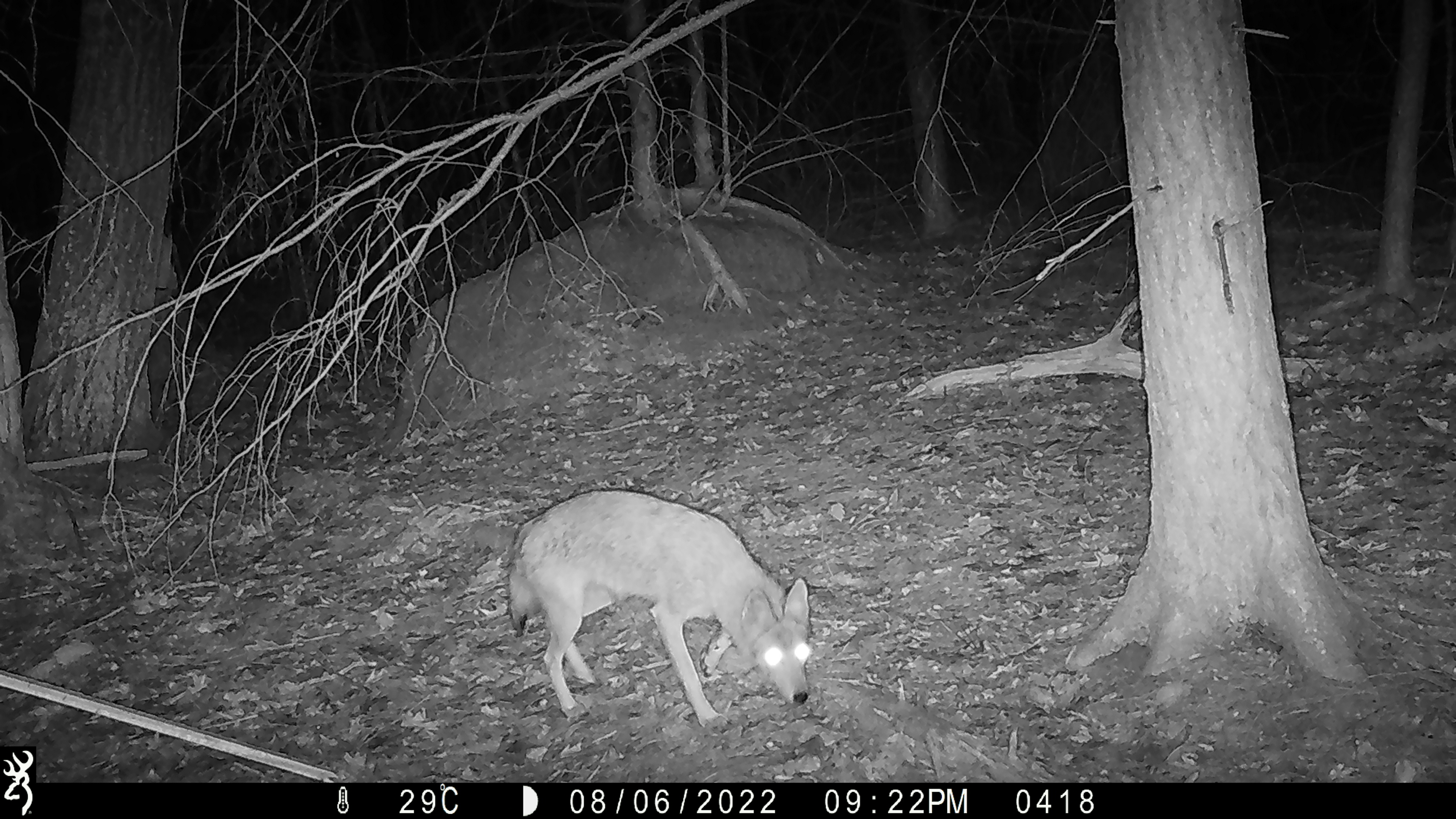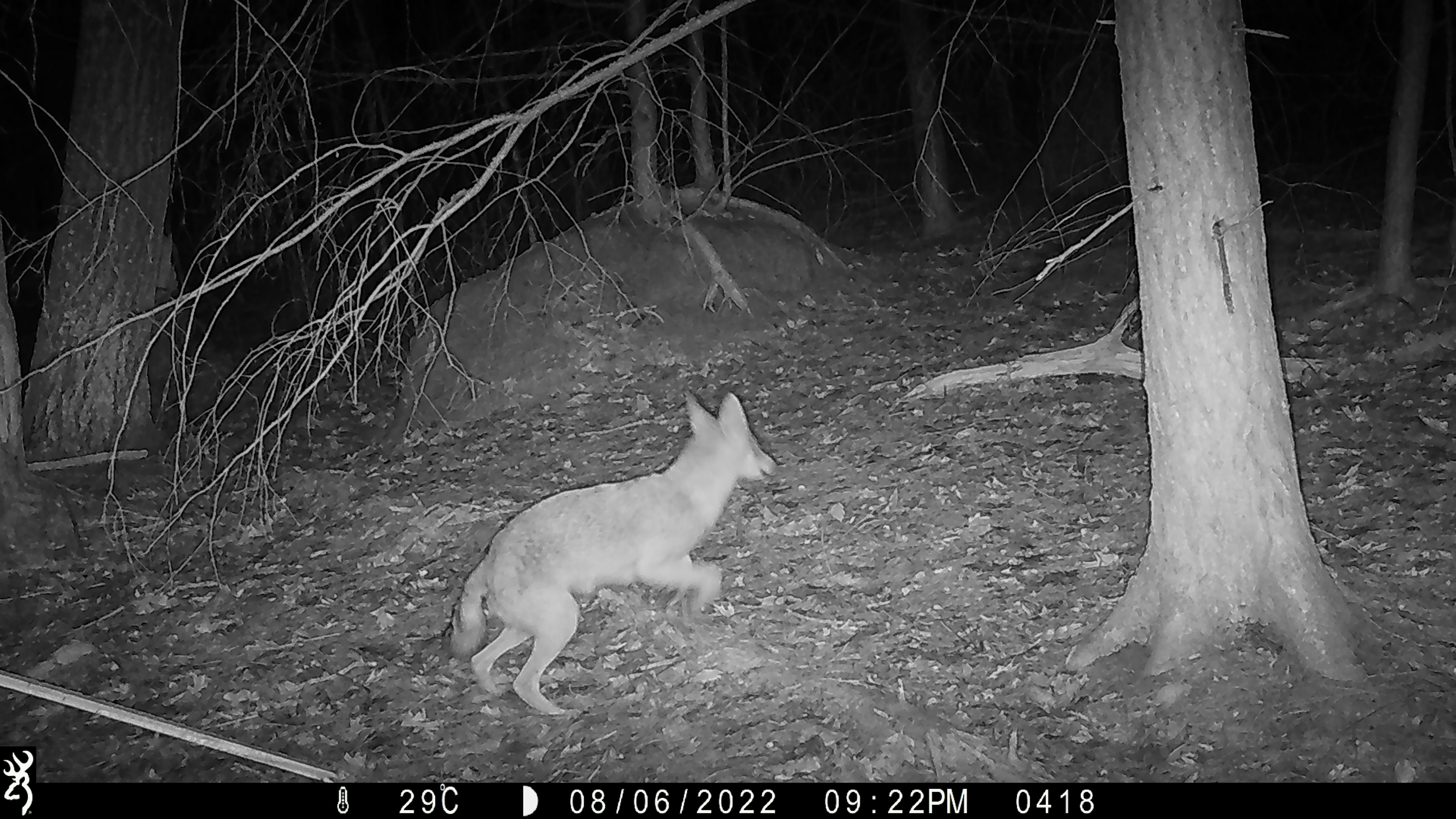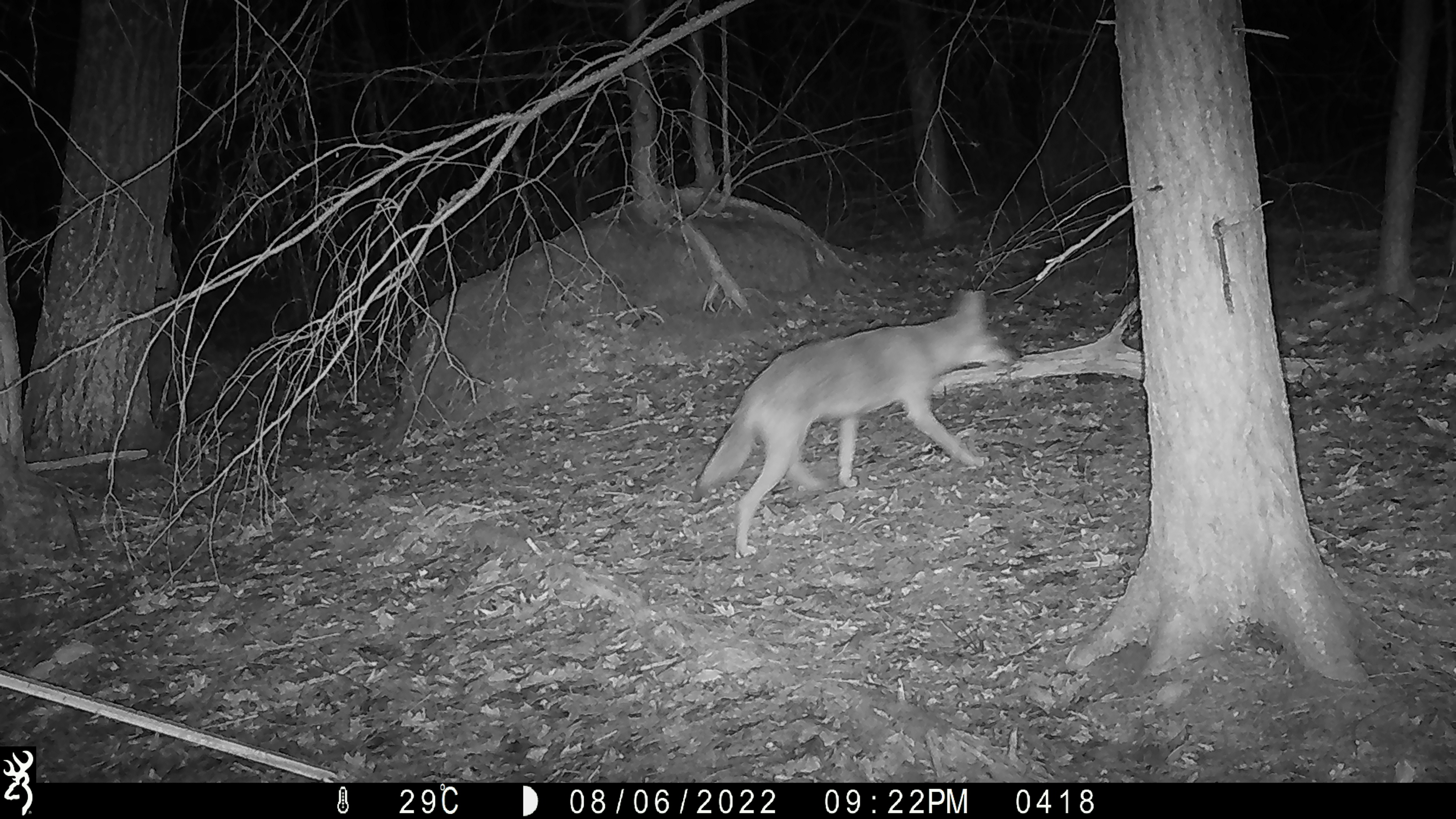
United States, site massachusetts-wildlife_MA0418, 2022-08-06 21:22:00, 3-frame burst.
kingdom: Animalia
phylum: Chordata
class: Mammalia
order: Carnivora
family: Canidae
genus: Canis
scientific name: Canis latrans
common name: coyote